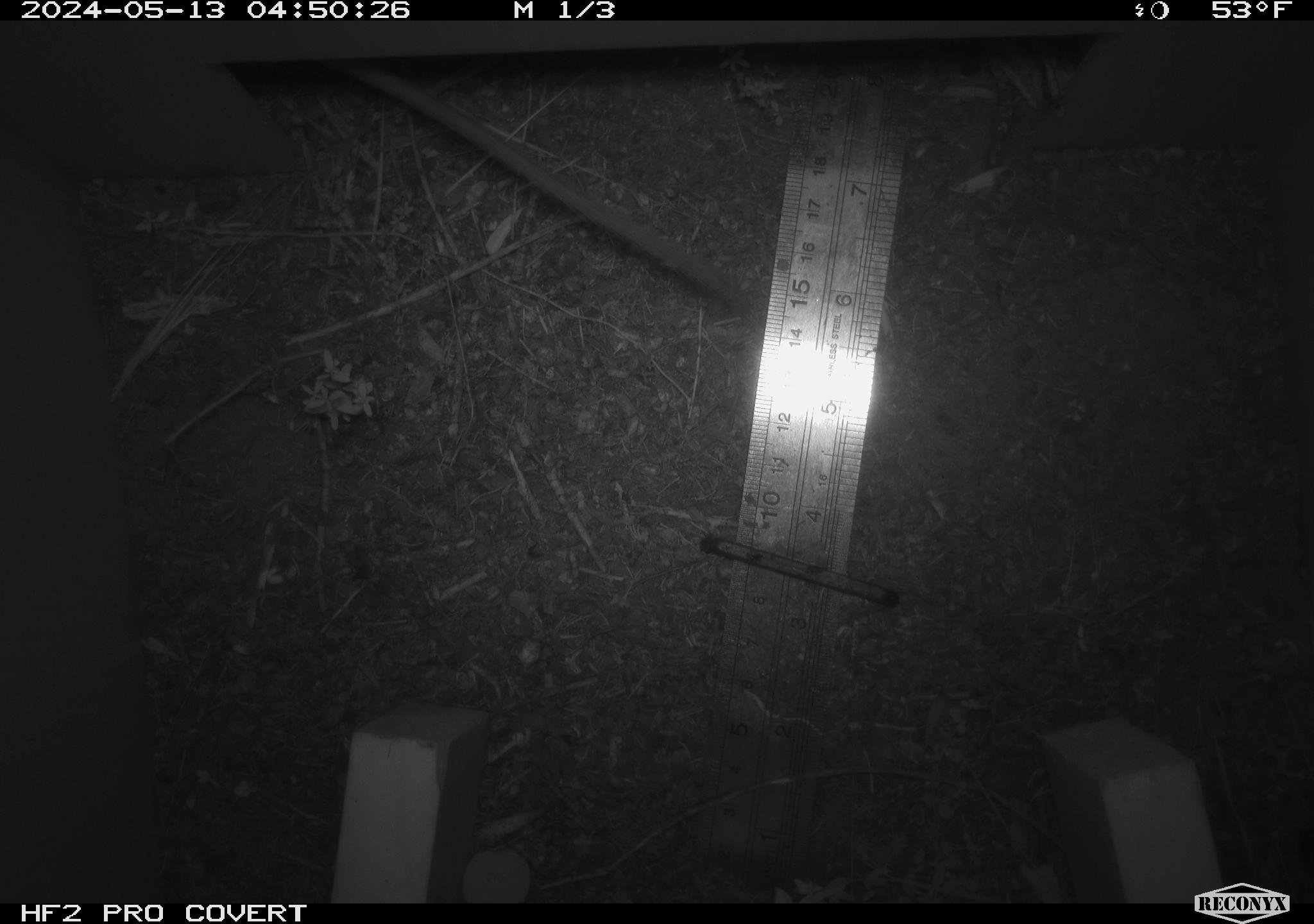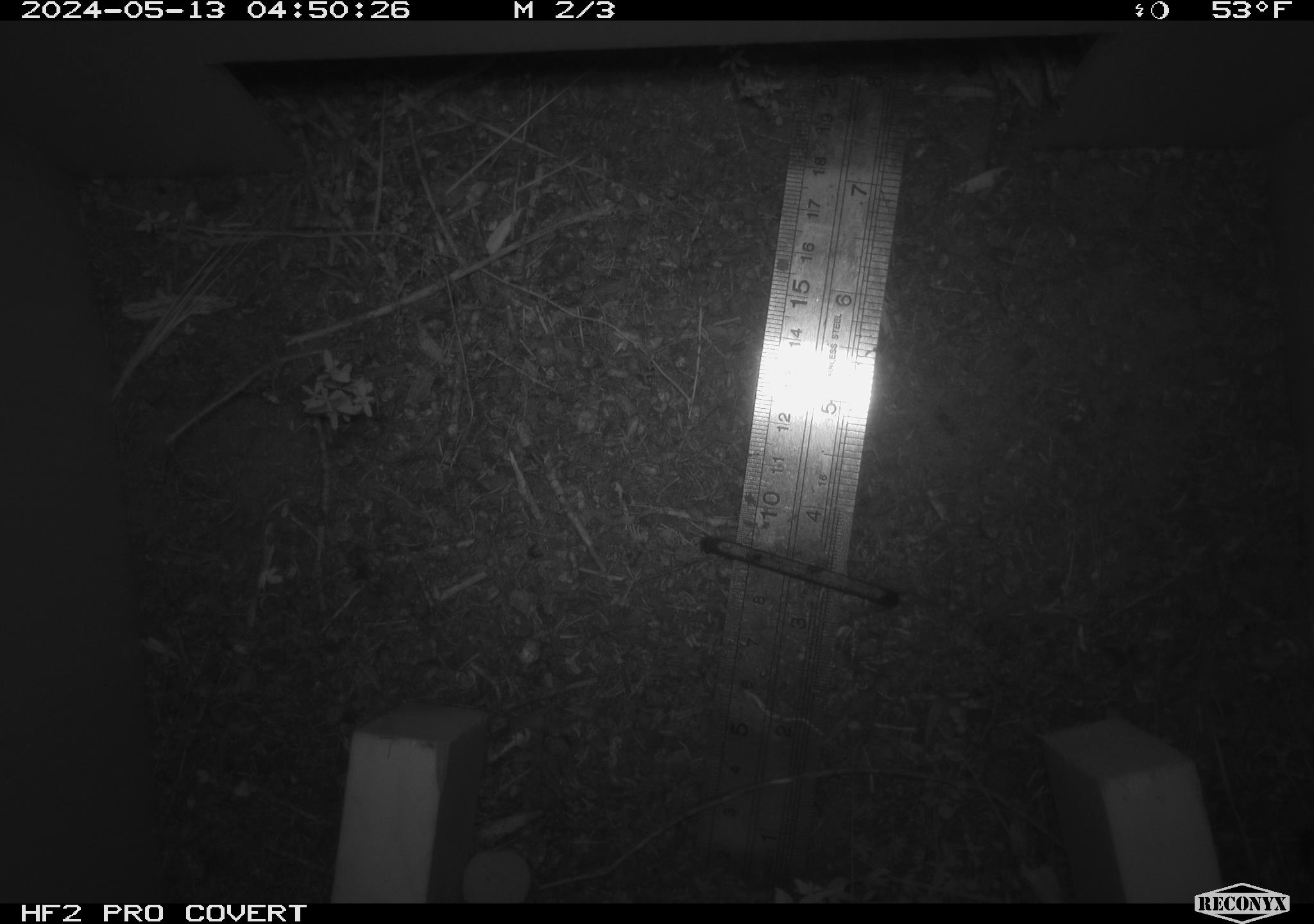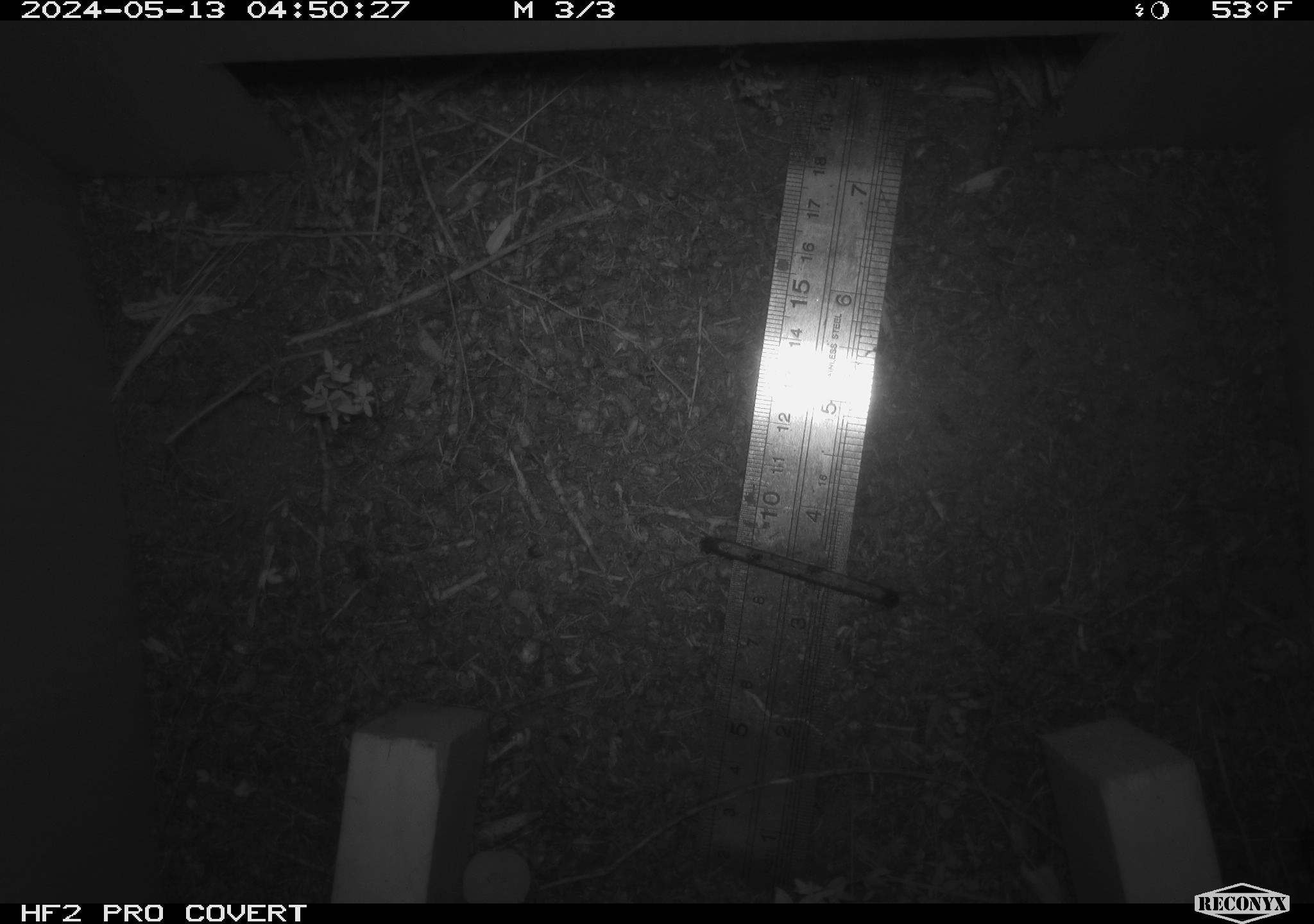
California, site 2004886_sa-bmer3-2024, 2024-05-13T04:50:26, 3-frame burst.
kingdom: Animalia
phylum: Chordata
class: Mammalia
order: Rodentia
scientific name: Rodentia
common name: mouse species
Mouse species (Rodentia).